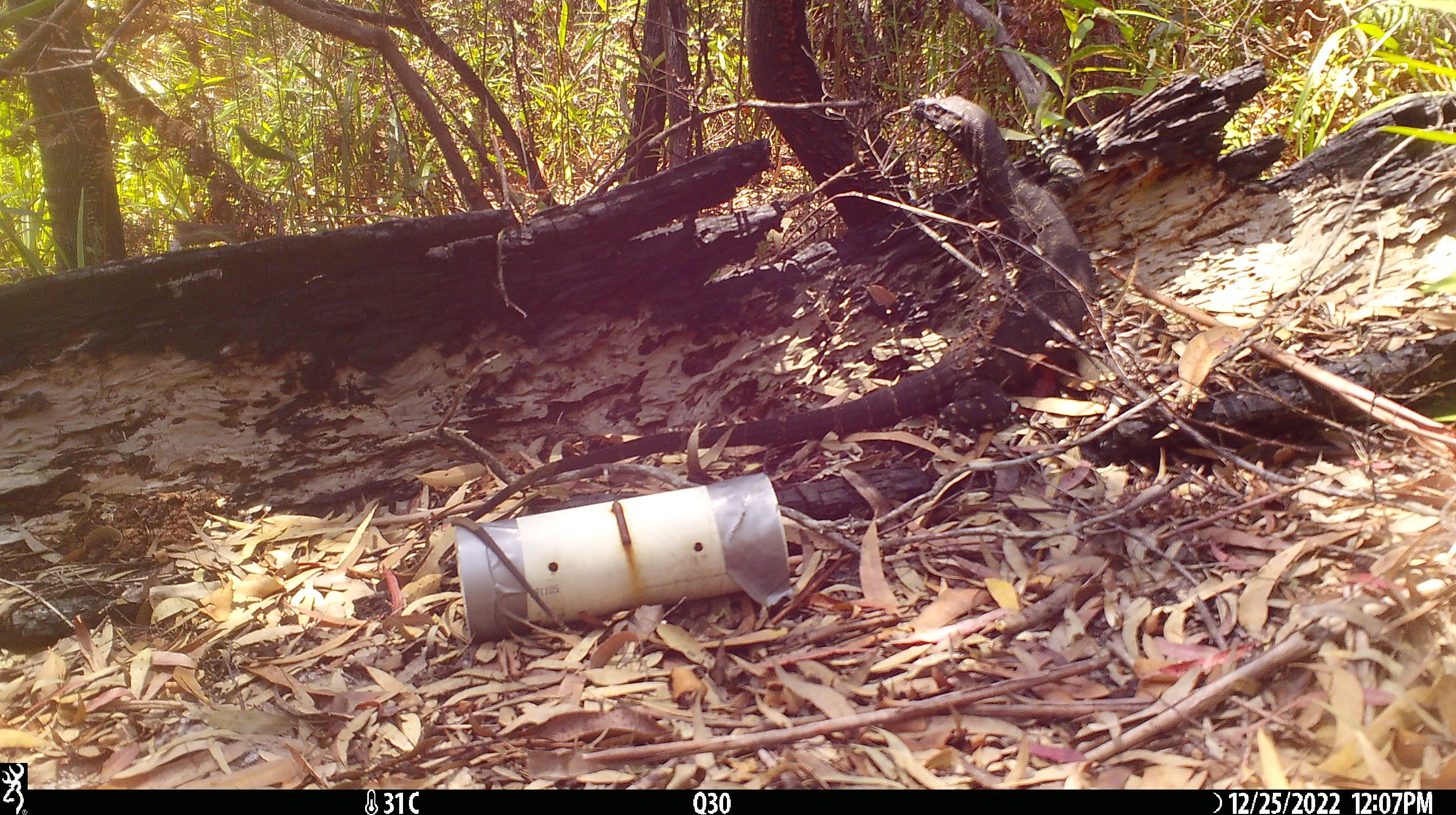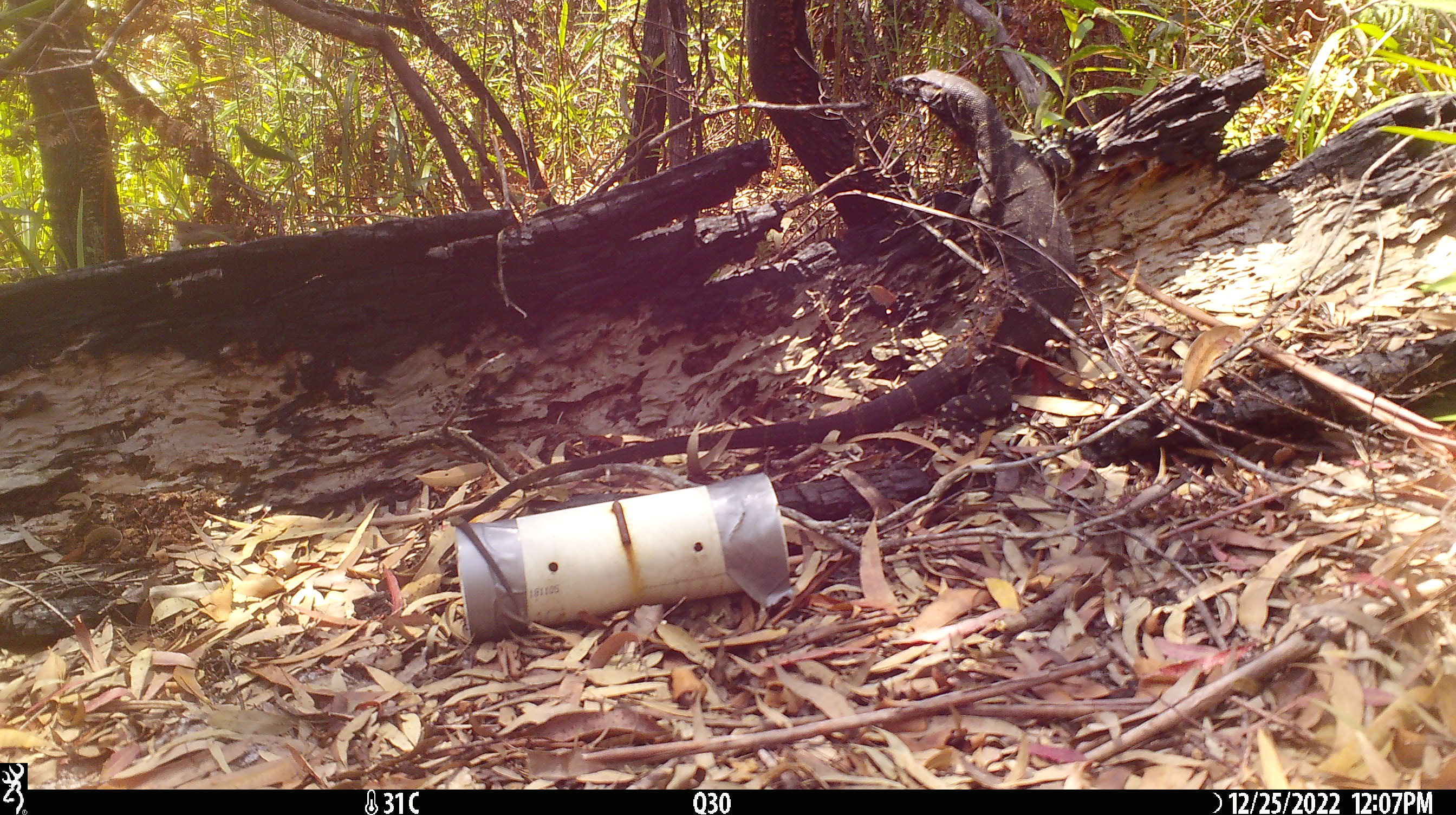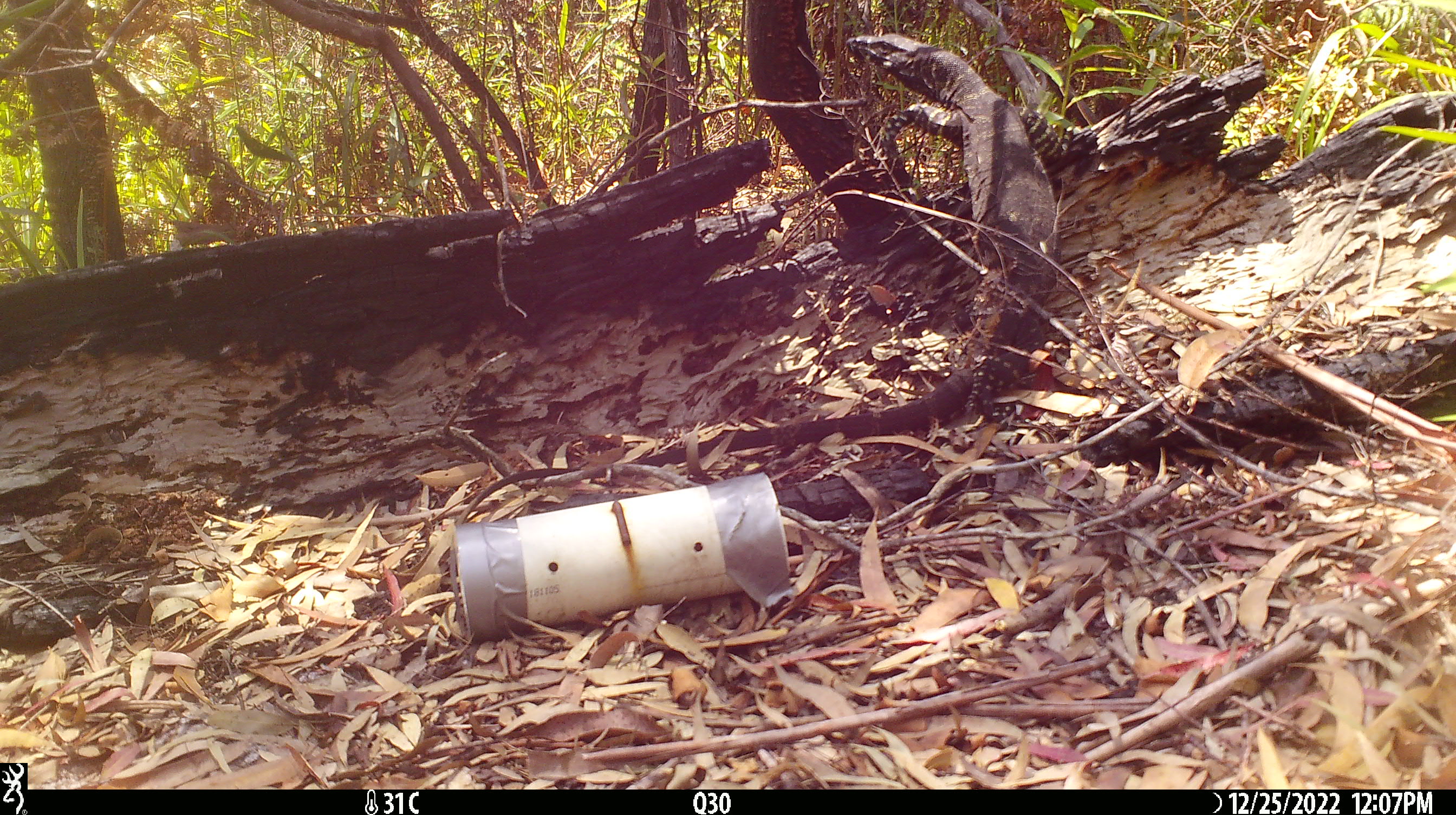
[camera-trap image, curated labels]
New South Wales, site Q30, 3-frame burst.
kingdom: Animalia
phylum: Chordata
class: Reptilia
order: Squamata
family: Varanidae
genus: Varanus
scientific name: Varanus varius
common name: lace monitor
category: goanna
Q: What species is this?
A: Goanna (lace monitor) (Varanus varius).